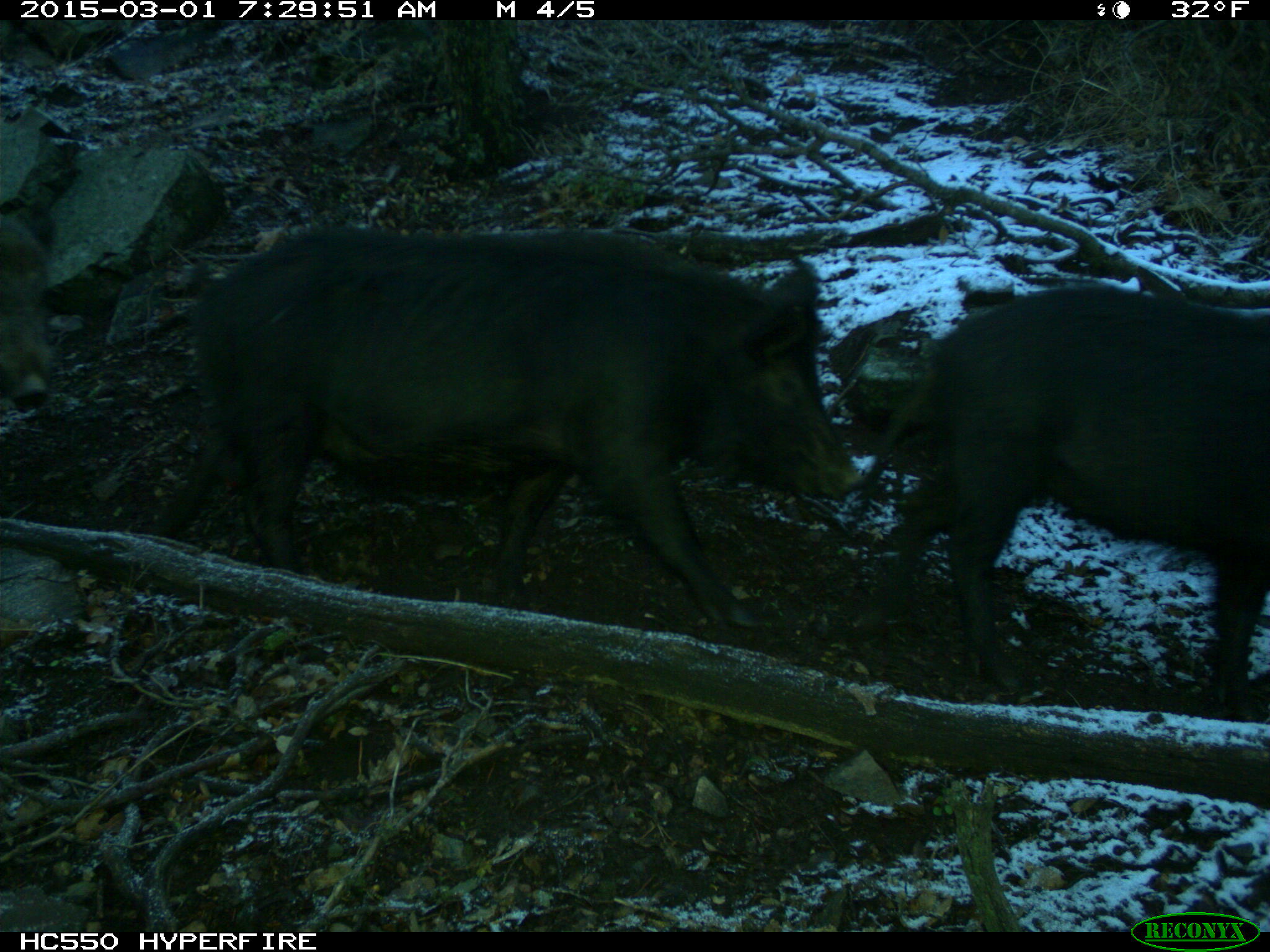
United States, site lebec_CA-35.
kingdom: Animalia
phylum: Chordata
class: Mammalia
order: Artiodactyla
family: Suidae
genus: Sus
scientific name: Sus scrofa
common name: wild boar